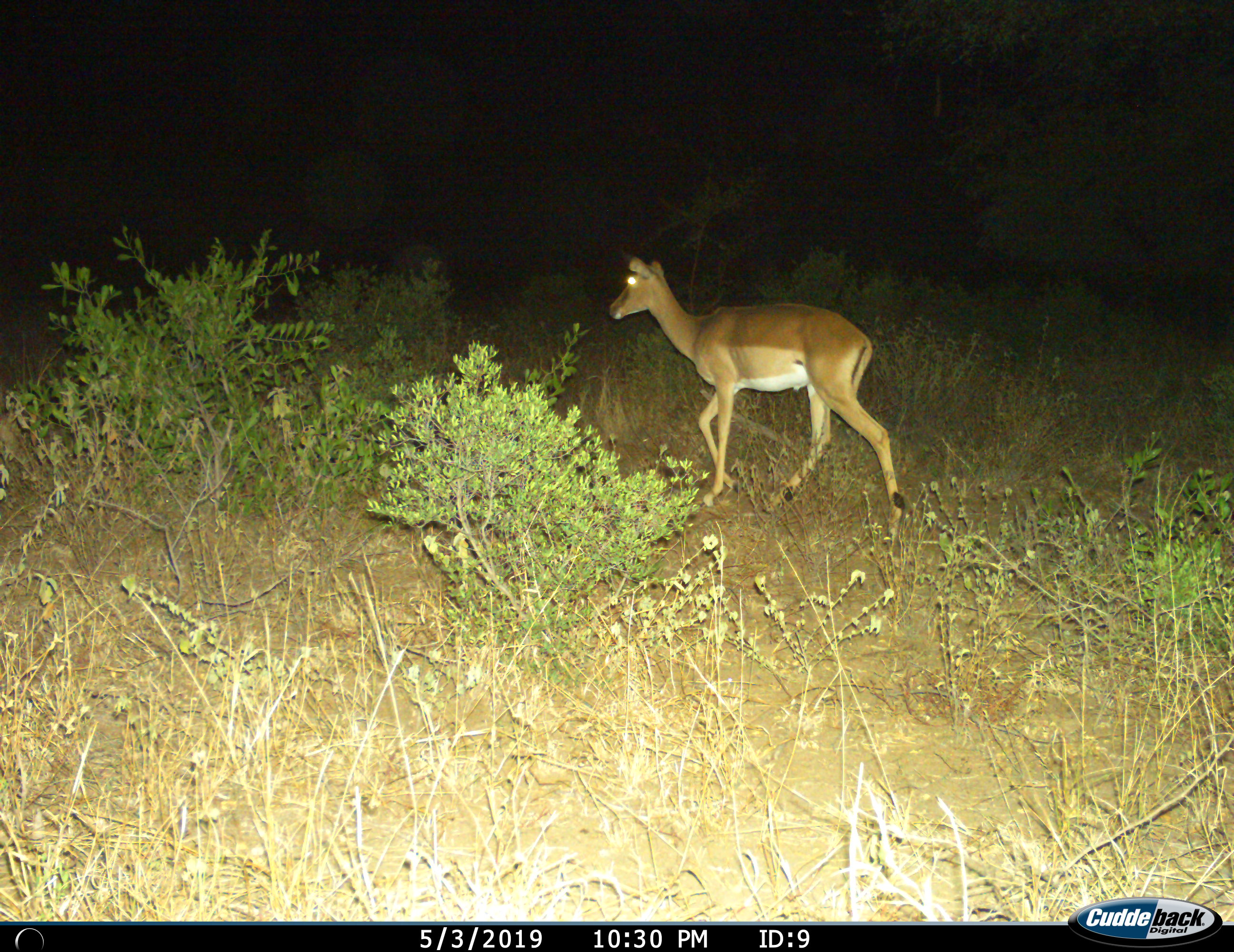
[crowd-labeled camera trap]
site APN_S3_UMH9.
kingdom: Animalia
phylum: Chordata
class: Mammalia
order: Artiodactyla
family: Bovidae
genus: Aepyceros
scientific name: Aepyceros melampus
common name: impala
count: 1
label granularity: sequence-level